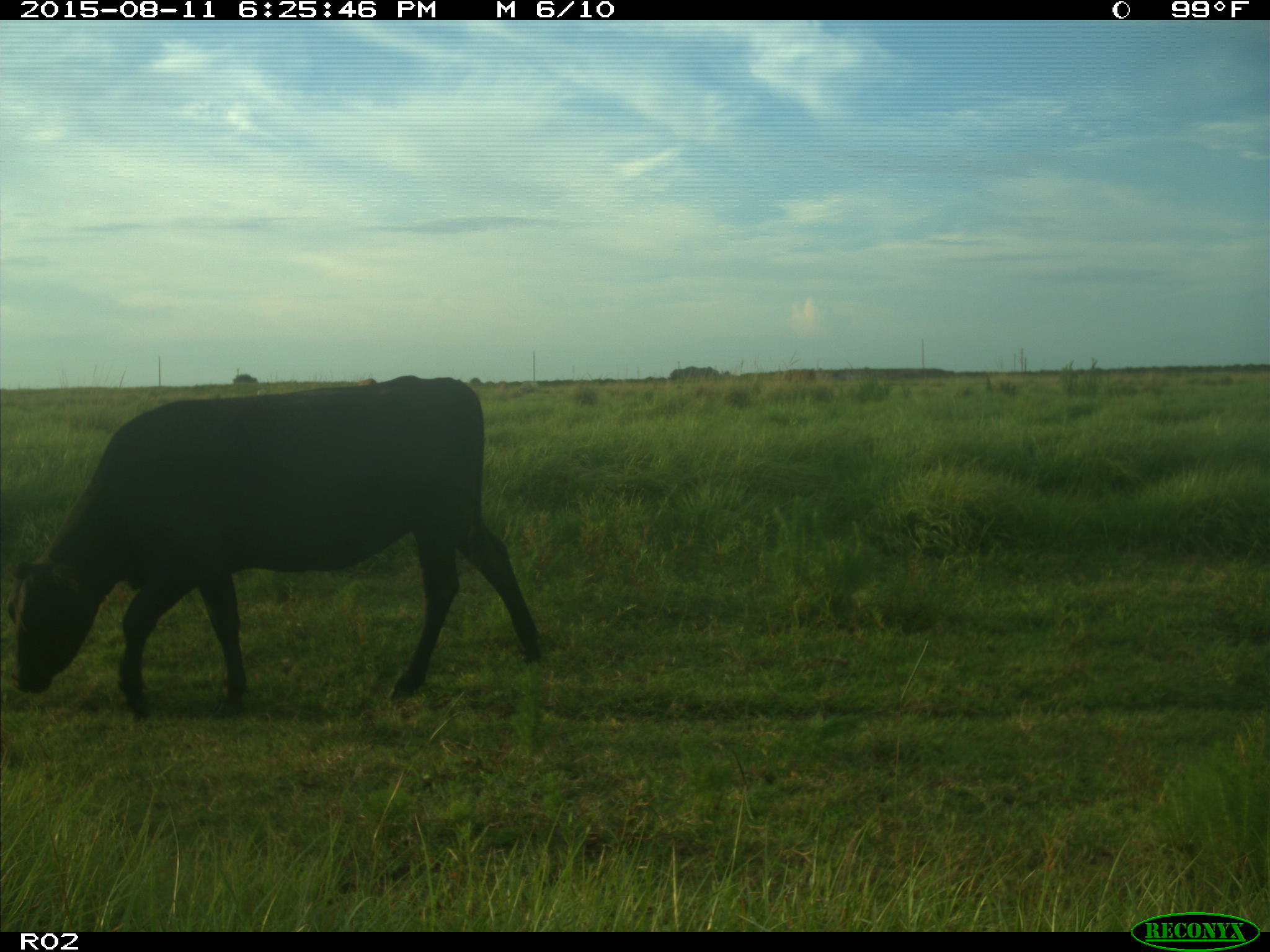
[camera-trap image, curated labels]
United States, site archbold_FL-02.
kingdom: Animalia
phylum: Chordata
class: Mammalia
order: Artiodactyla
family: Bovidae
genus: Bos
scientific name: Bos taurus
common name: domestic cow